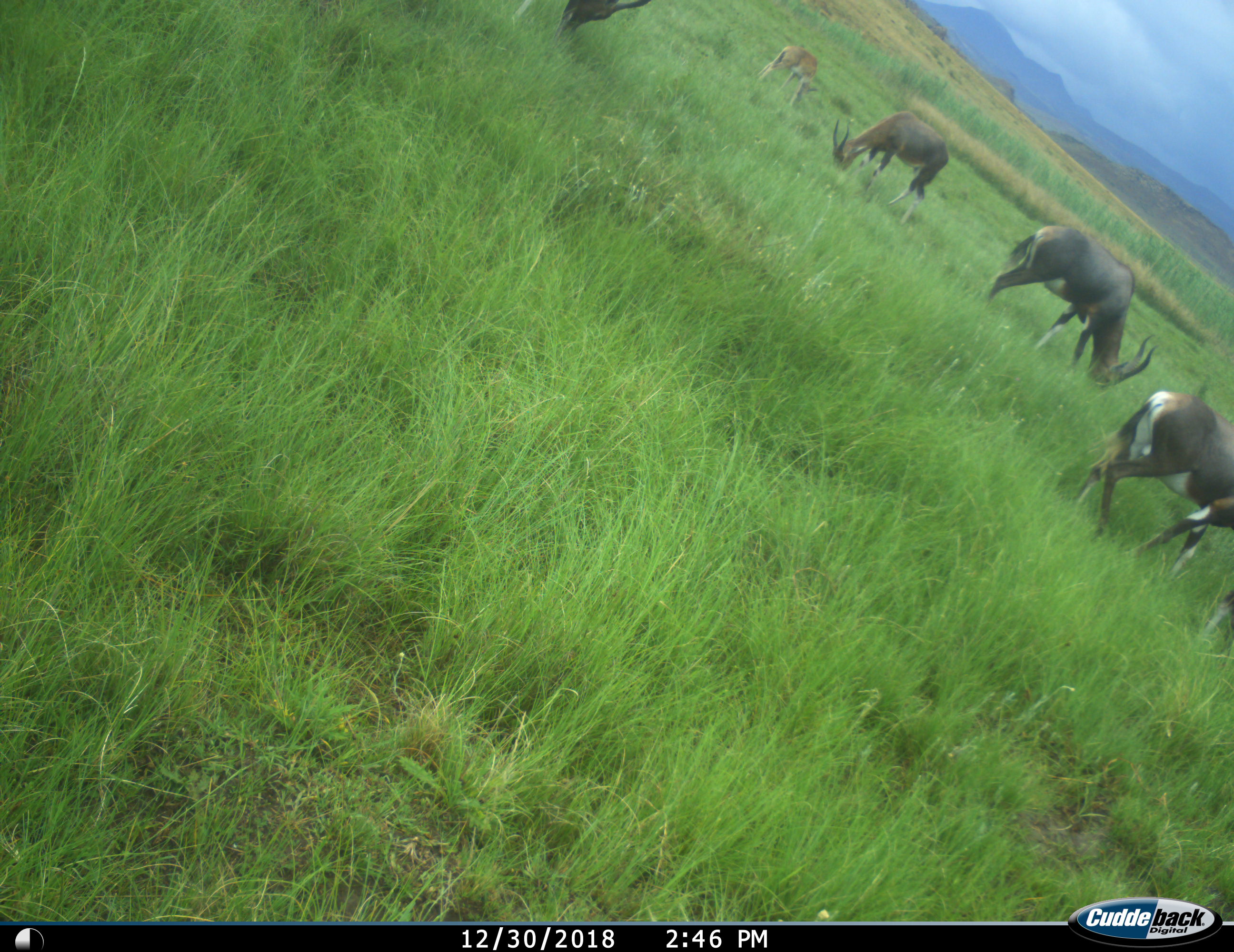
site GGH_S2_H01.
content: unidentified animal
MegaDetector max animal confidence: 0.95